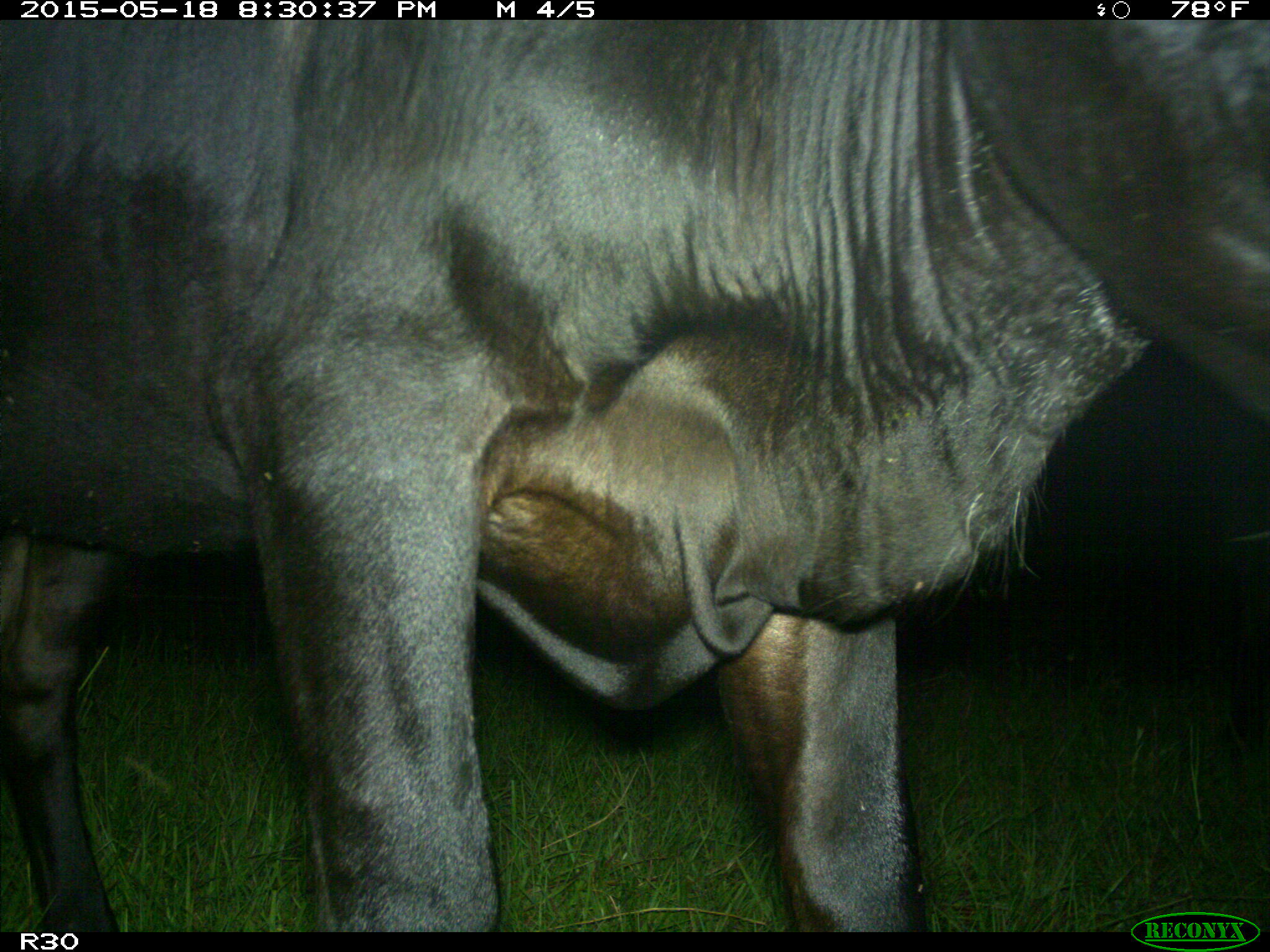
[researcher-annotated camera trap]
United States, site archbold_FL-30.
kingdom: Animalia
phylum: Chordata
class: Mammalia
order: Artiodactyla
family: Bovidae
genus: Bos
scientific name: Bos taurus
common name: domestic cow